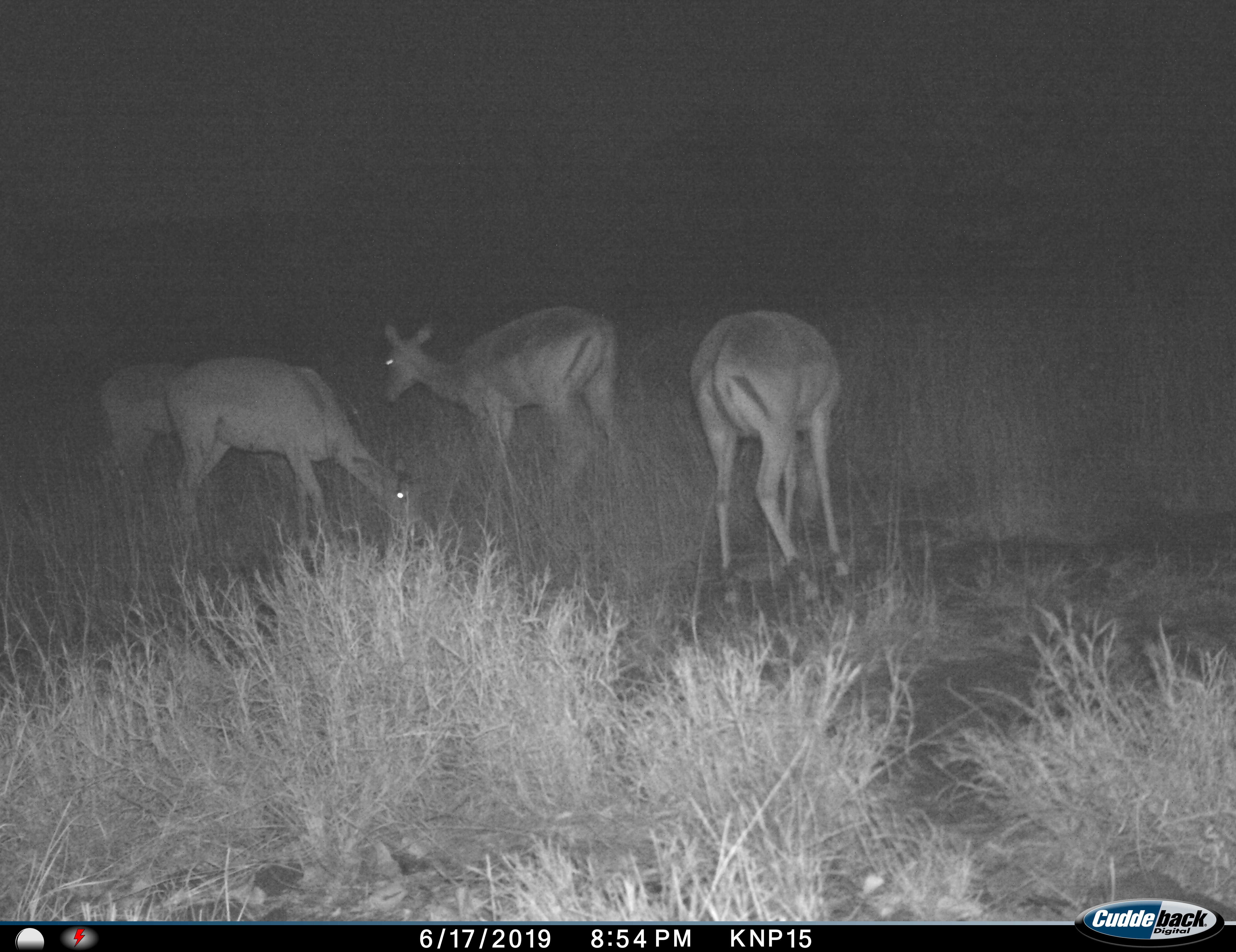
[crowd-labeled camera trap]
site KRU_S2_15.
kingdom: Animalia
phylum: Chordata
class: Mammalia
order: Artiodactyla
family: Bovidae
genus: Aepyceros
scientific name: Aepyceros melampus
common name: impala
Impala (Aepyceros melampus), count 4. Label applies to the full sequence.